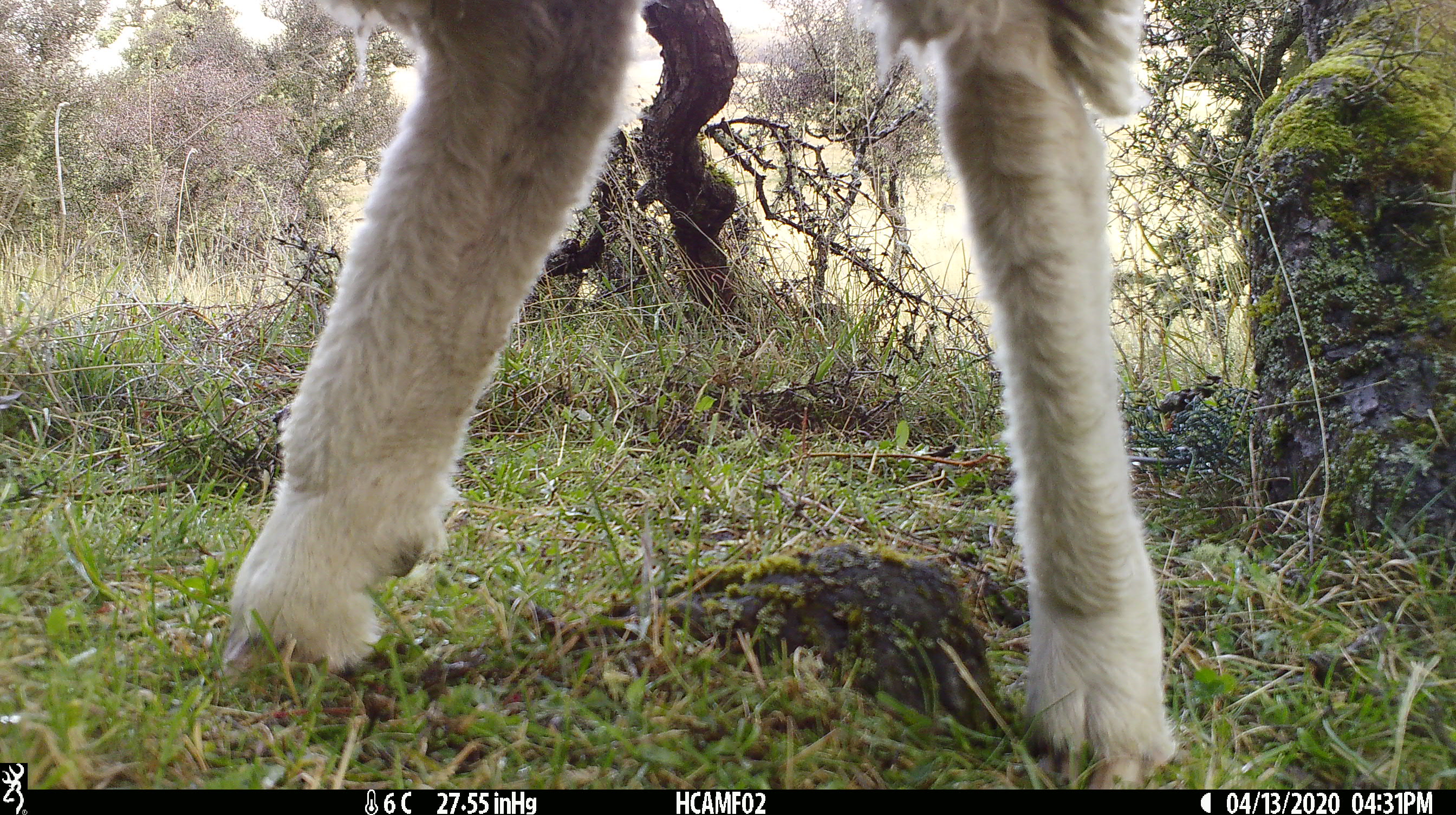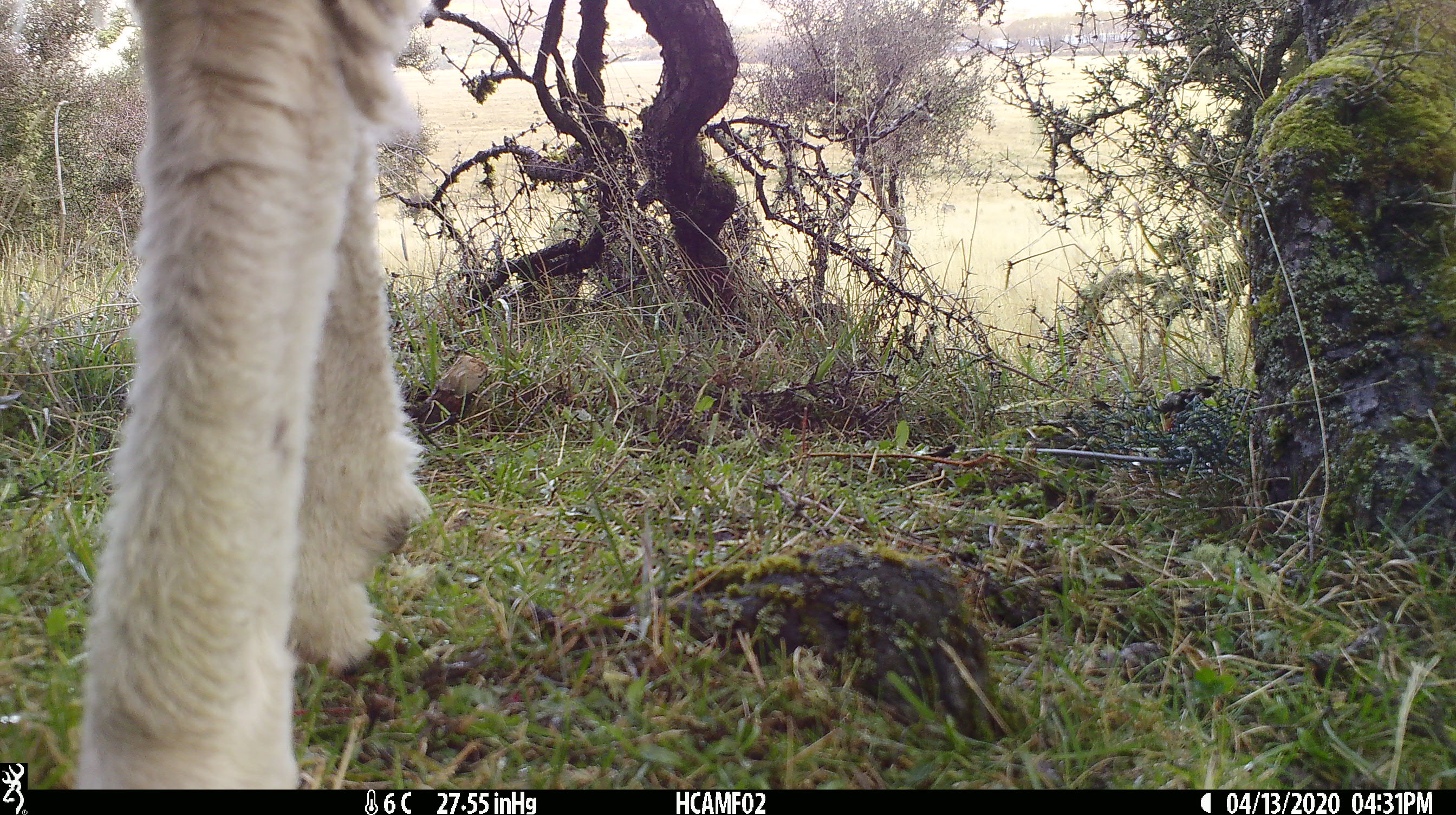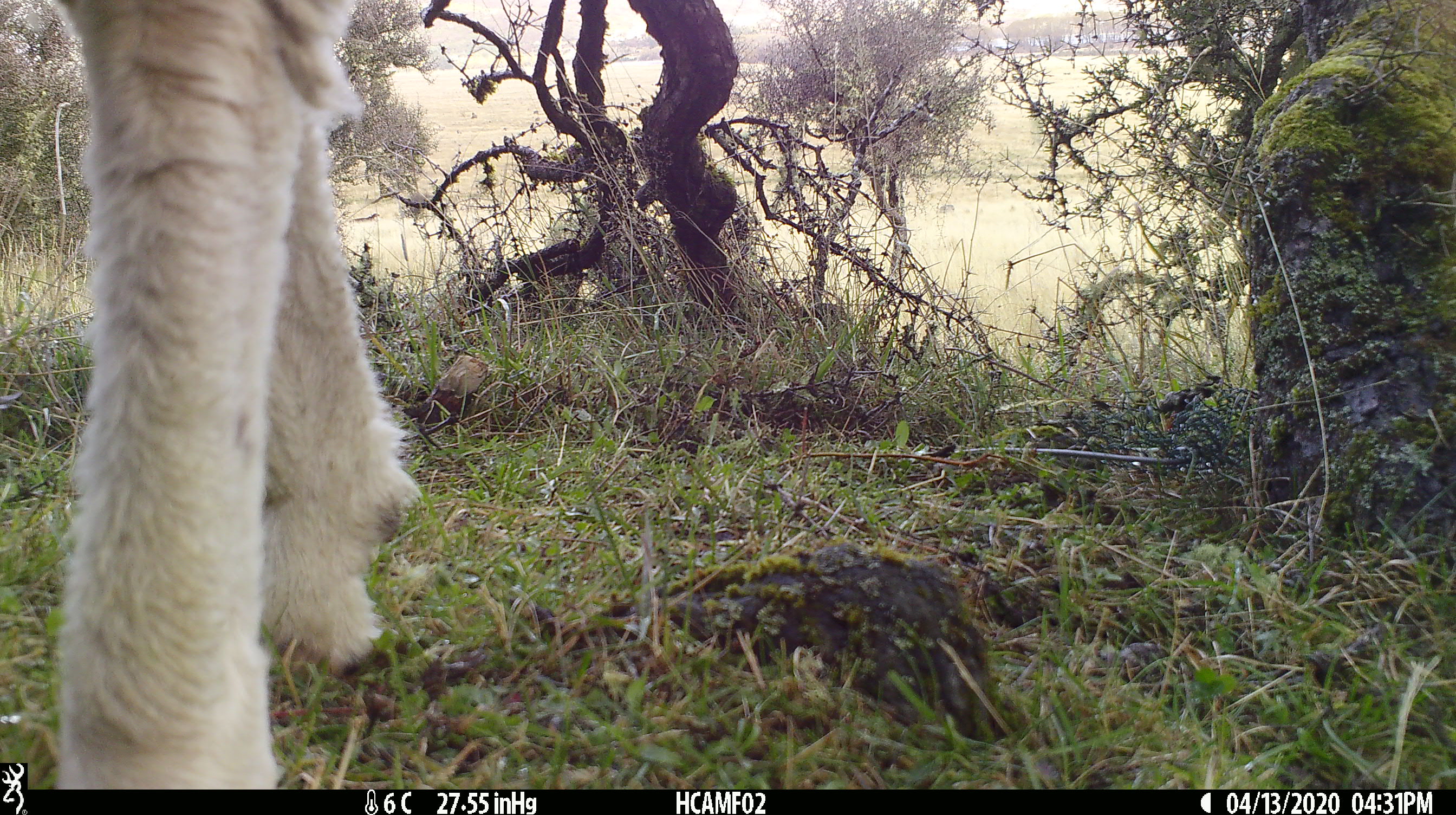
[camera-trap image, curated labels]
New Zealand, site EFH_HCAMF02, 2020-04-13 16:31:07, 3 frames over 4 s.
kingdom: Animalia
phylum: Chordata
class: Mammalia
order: Artiodactyla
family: Bovidae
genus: Ovis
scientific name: Ovis aries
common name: domestic sheep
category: sheep